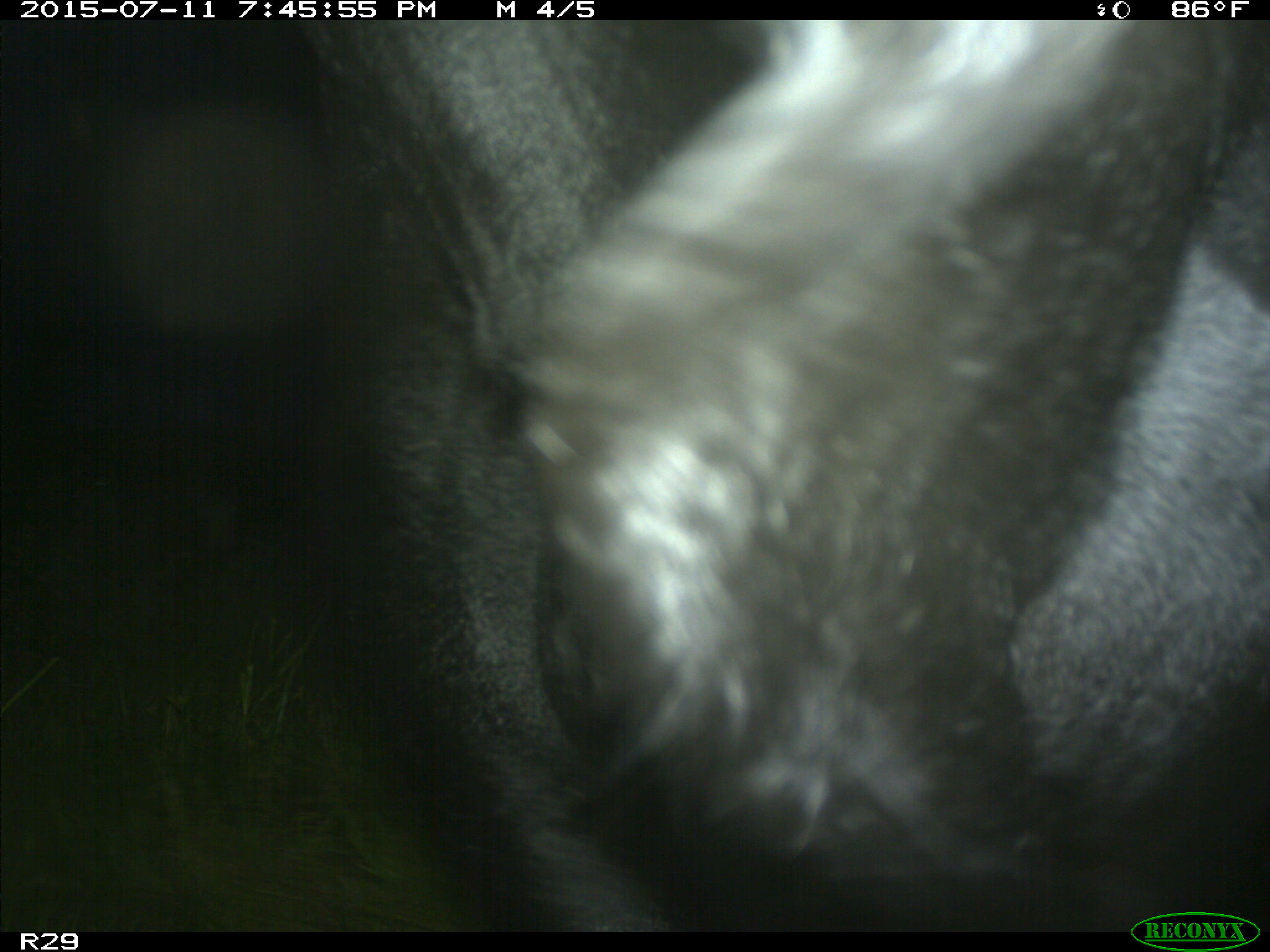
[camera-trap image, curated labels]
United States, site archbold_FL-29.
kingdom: Animalia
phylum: Chordata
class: Mammalia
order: Artiodactyla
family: Bovidae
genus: Bos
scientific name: Bos taurus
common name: domestic cow